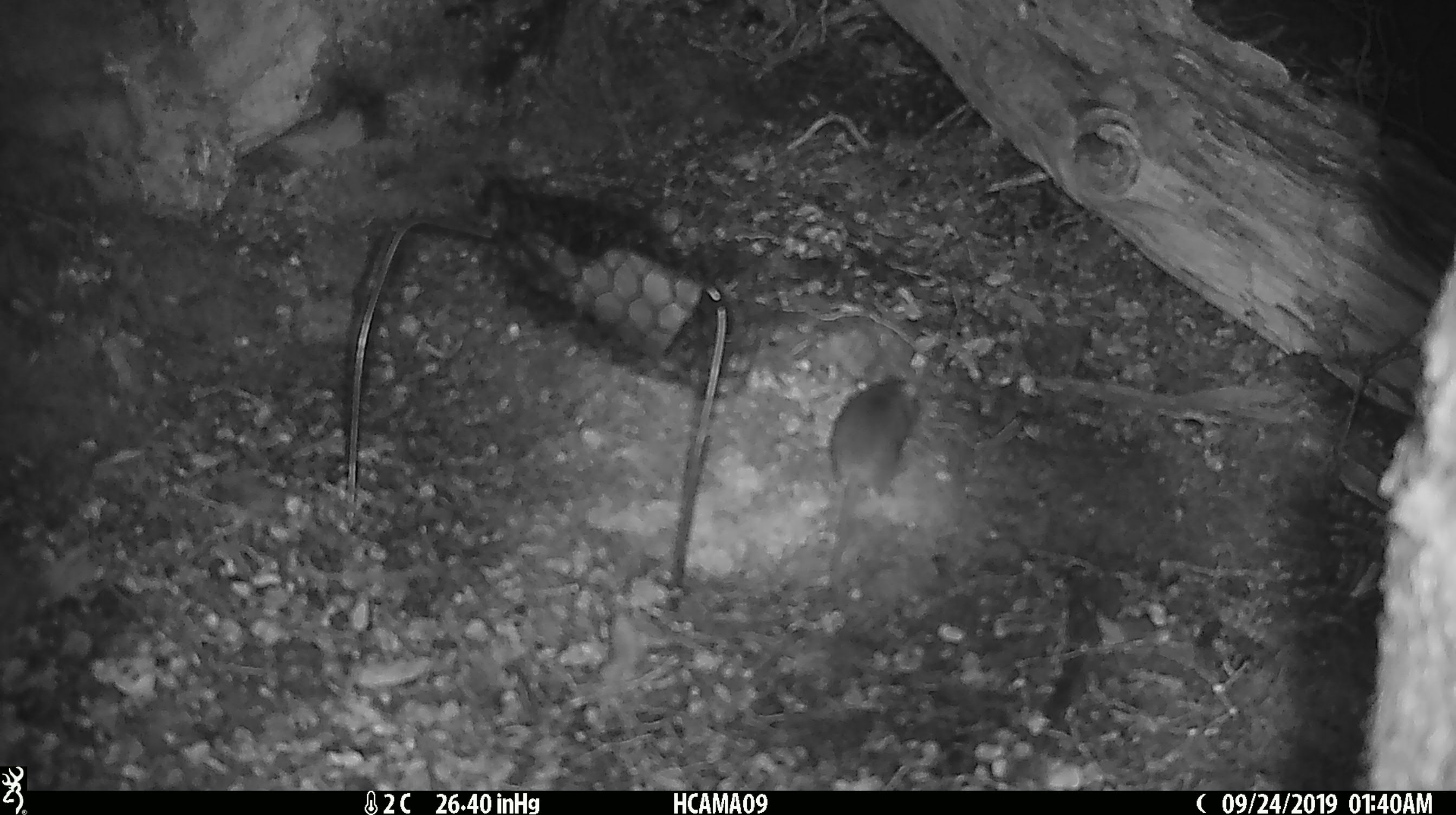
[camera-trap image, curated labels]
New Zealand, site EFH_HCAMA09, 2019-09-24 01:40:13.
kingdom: Animalia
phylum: Chordata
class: Mammalia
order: Rodentia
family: Muridae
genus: Mus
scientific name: Mus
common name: mouse